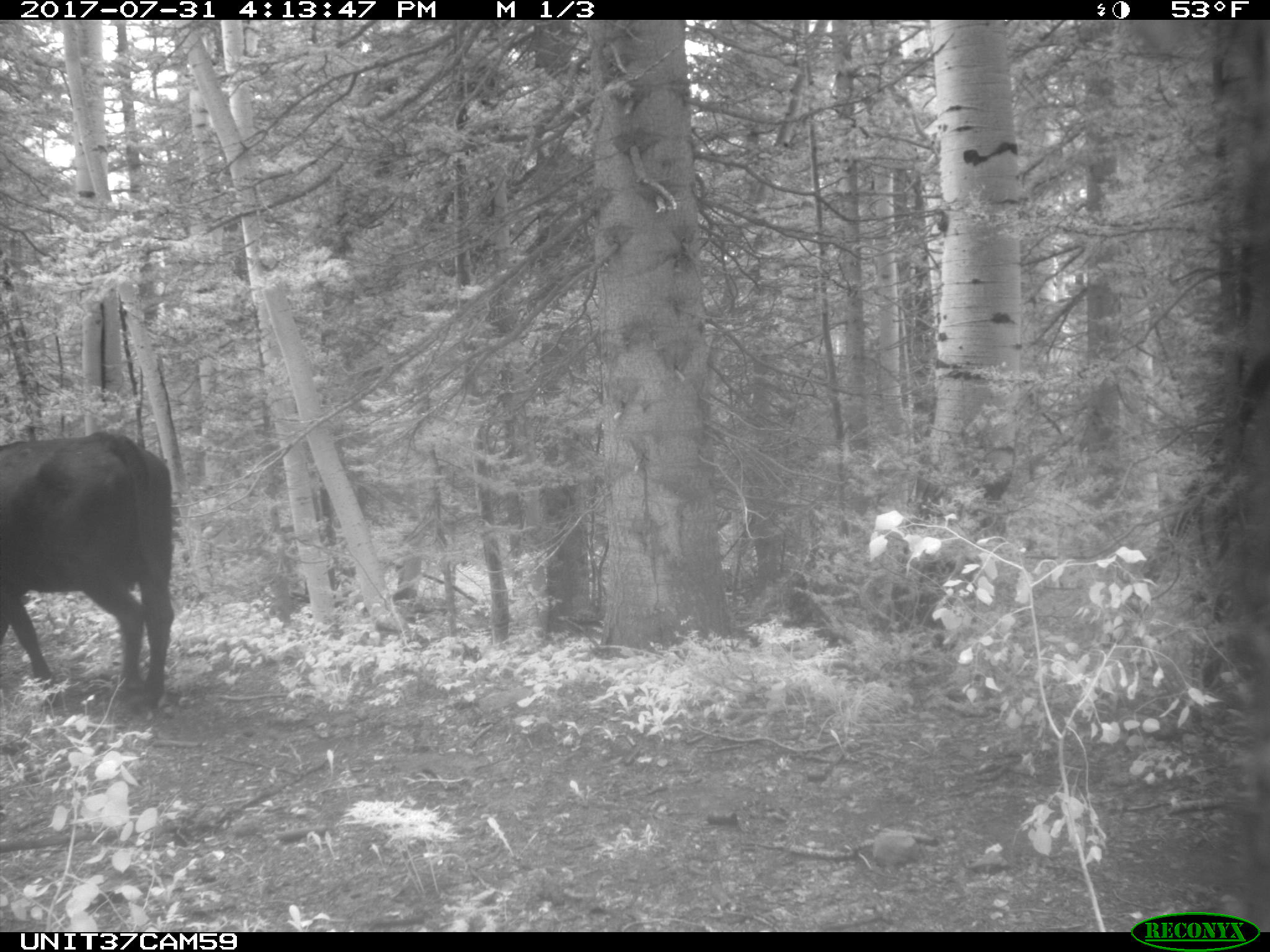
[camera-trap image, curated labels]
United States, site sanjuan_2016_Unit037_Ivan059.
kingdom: Animalia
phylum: Chordata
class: Mammalia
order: Artiodactyla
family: Bovidae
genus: Bos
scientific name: Bos taurus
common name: domestic cow